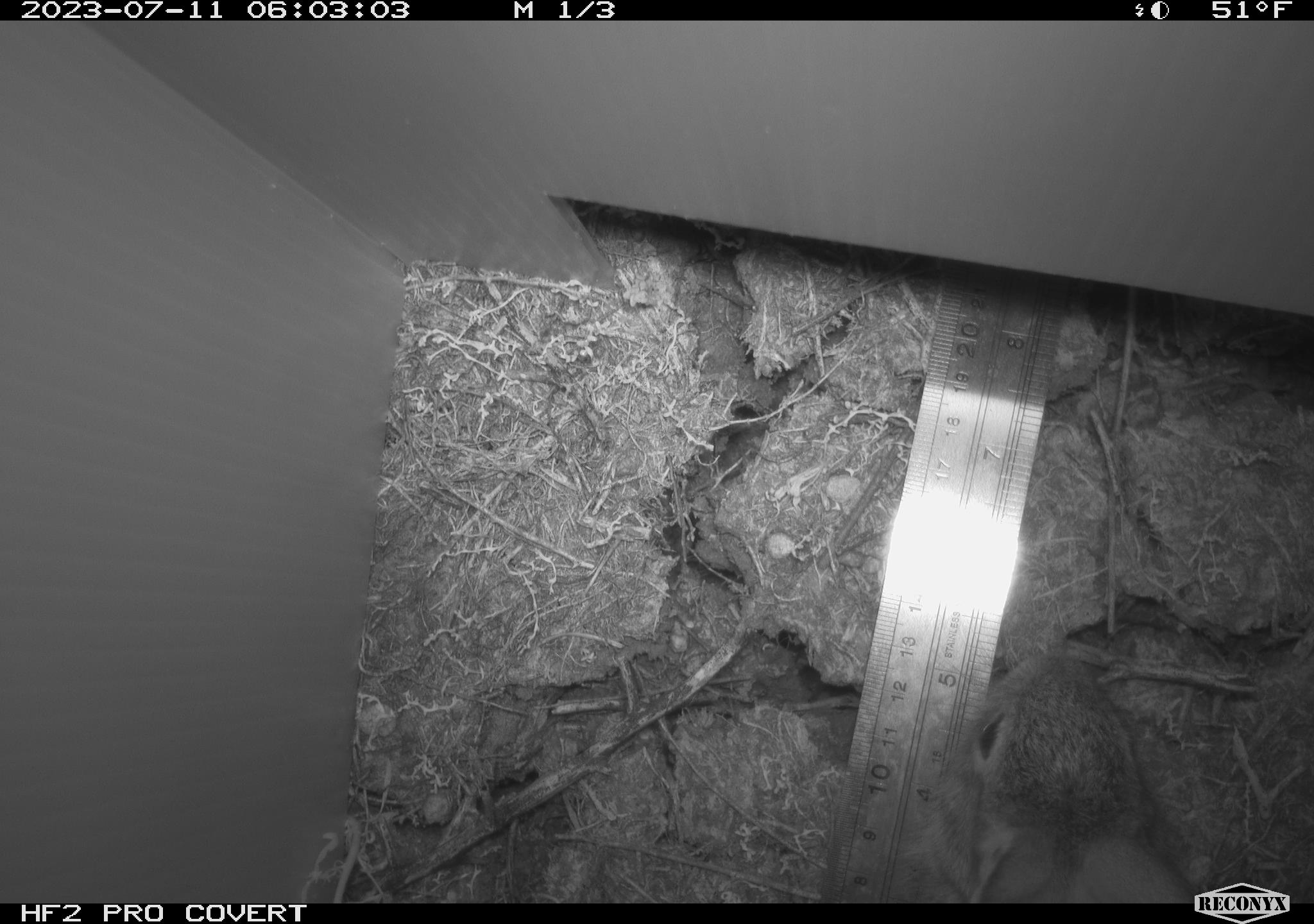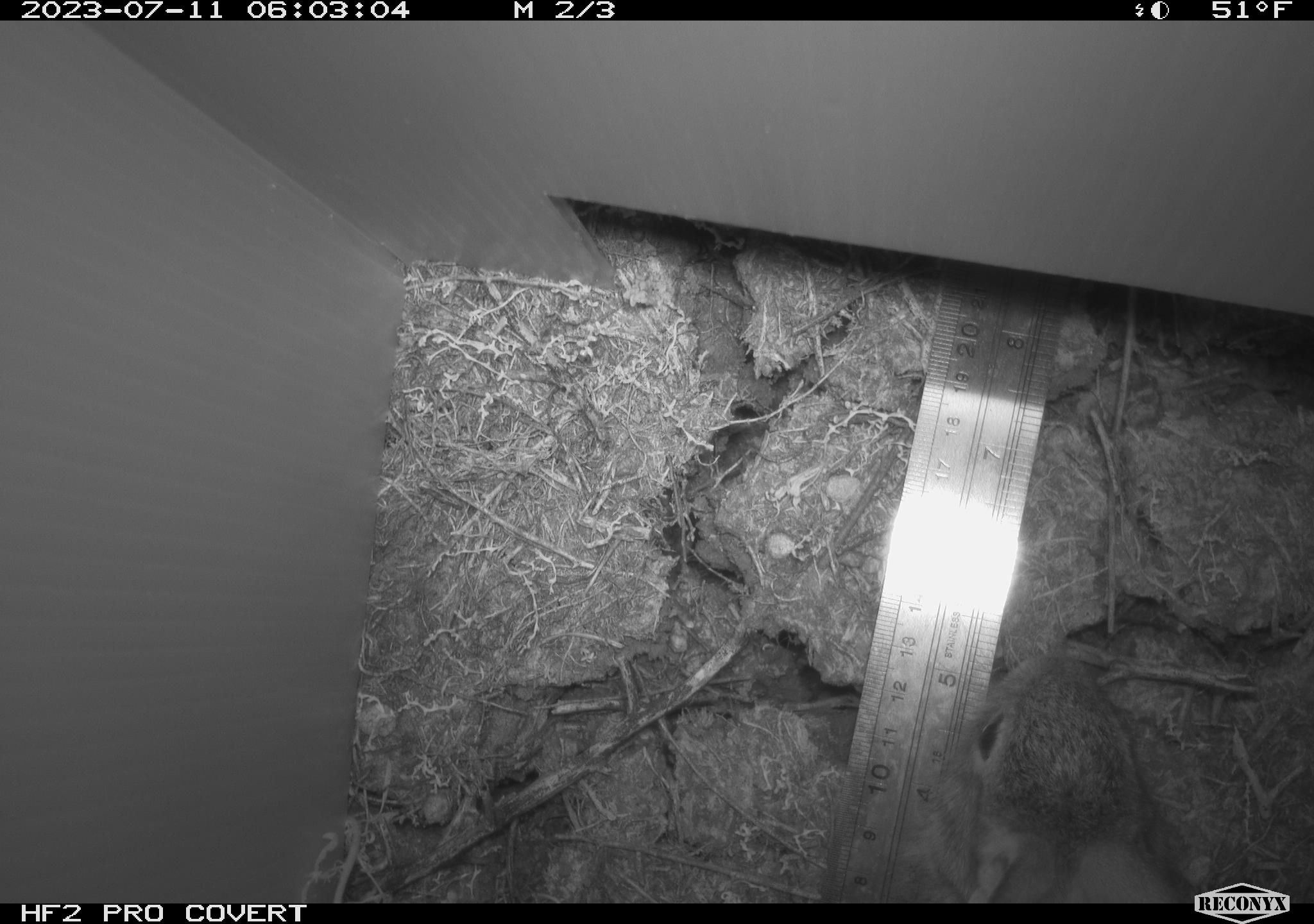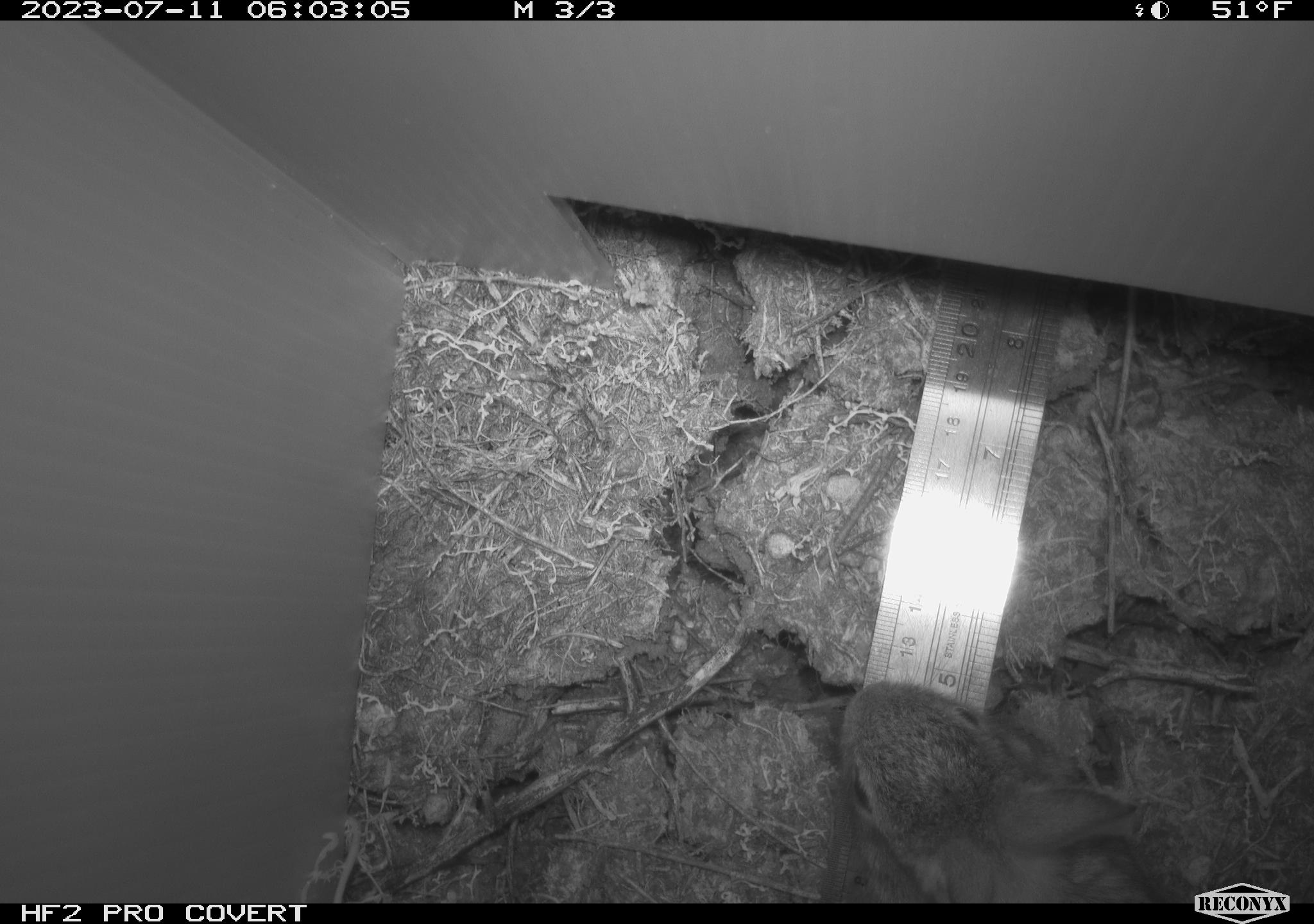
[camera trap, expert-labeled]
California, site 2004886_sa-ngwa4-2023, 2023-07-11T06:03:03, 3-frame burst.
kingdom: Animalia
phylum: Chordata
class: Mammalia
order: Lagomorpha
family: Leporidae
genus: Sylvilagus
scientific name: Sylvilagus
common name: cottontail rabbits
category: sylvilagus species